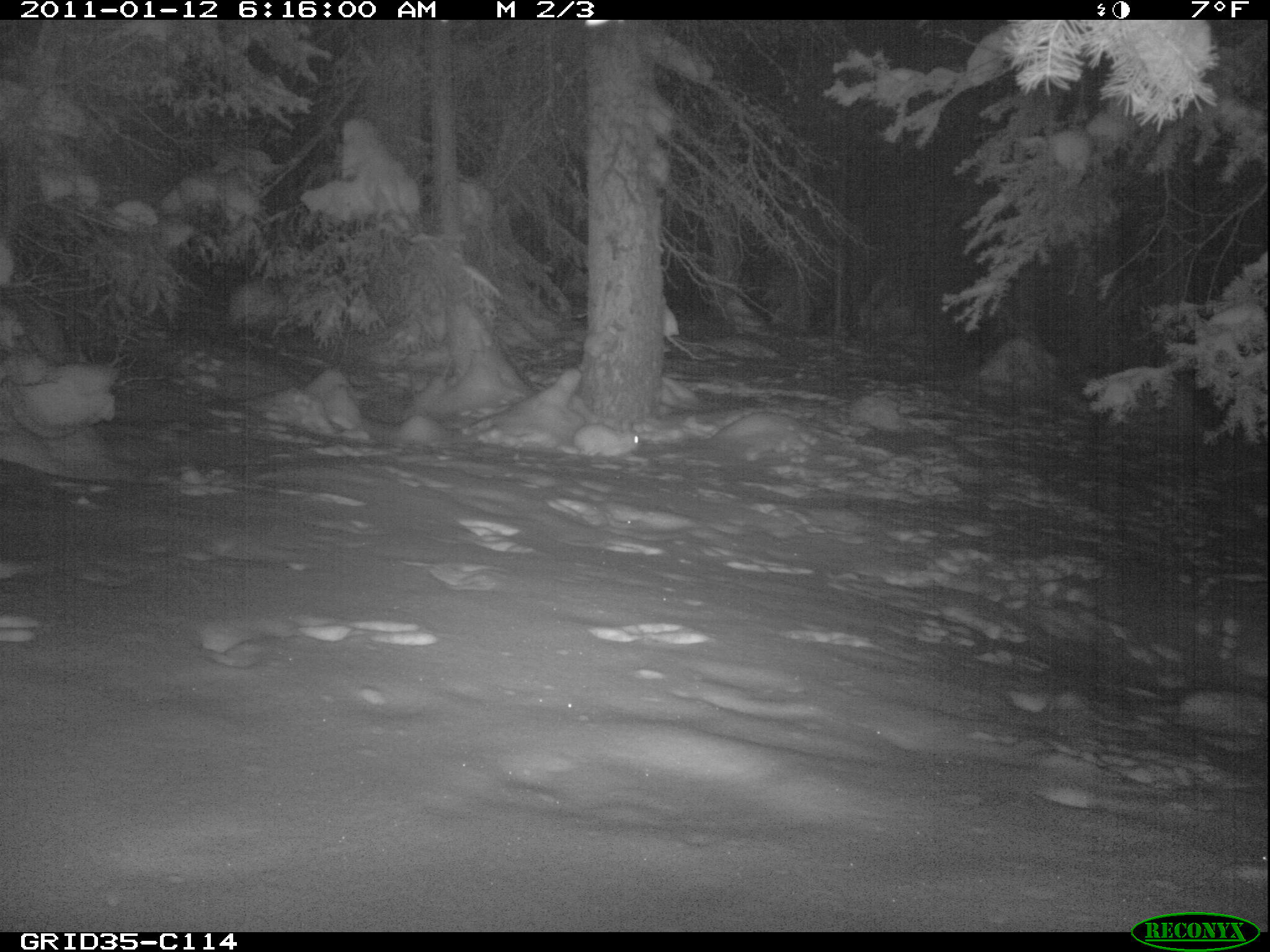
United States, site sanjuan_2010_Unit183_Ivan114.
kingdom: Animalia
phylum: Chordata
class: Mammalia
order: Lagomorpha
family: Leporidae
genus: Lepus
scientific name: Lepus americanus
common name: snowshoe hare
Lepus americanus (snowshoe hare).